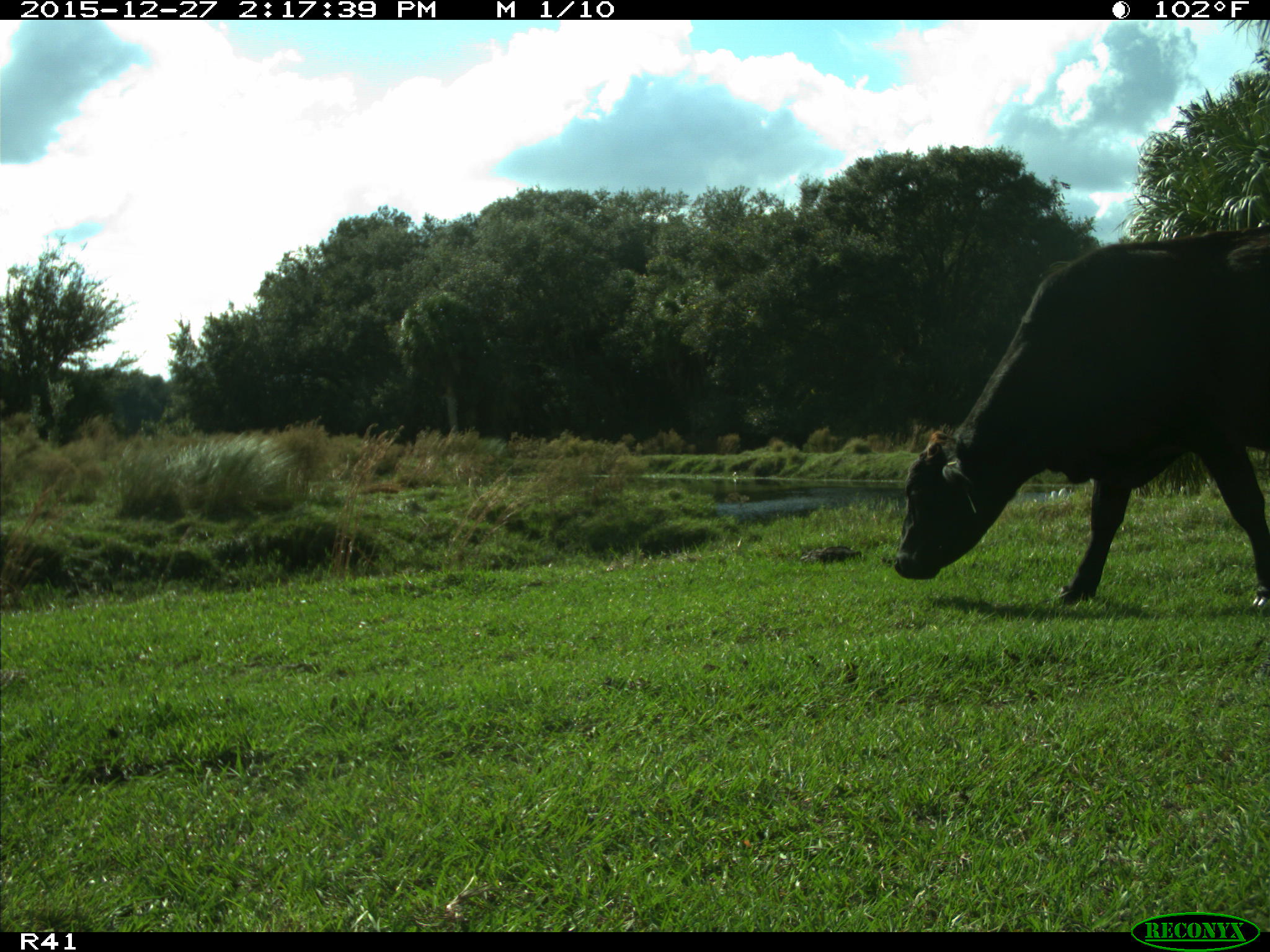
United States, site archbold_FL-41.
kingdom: Animalia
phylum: Chordata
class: Mammalia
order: Artiodactyla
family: Bovidae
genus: Bos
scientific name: Bos taurus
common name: domestic cow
Bos taurus (domestic cow).